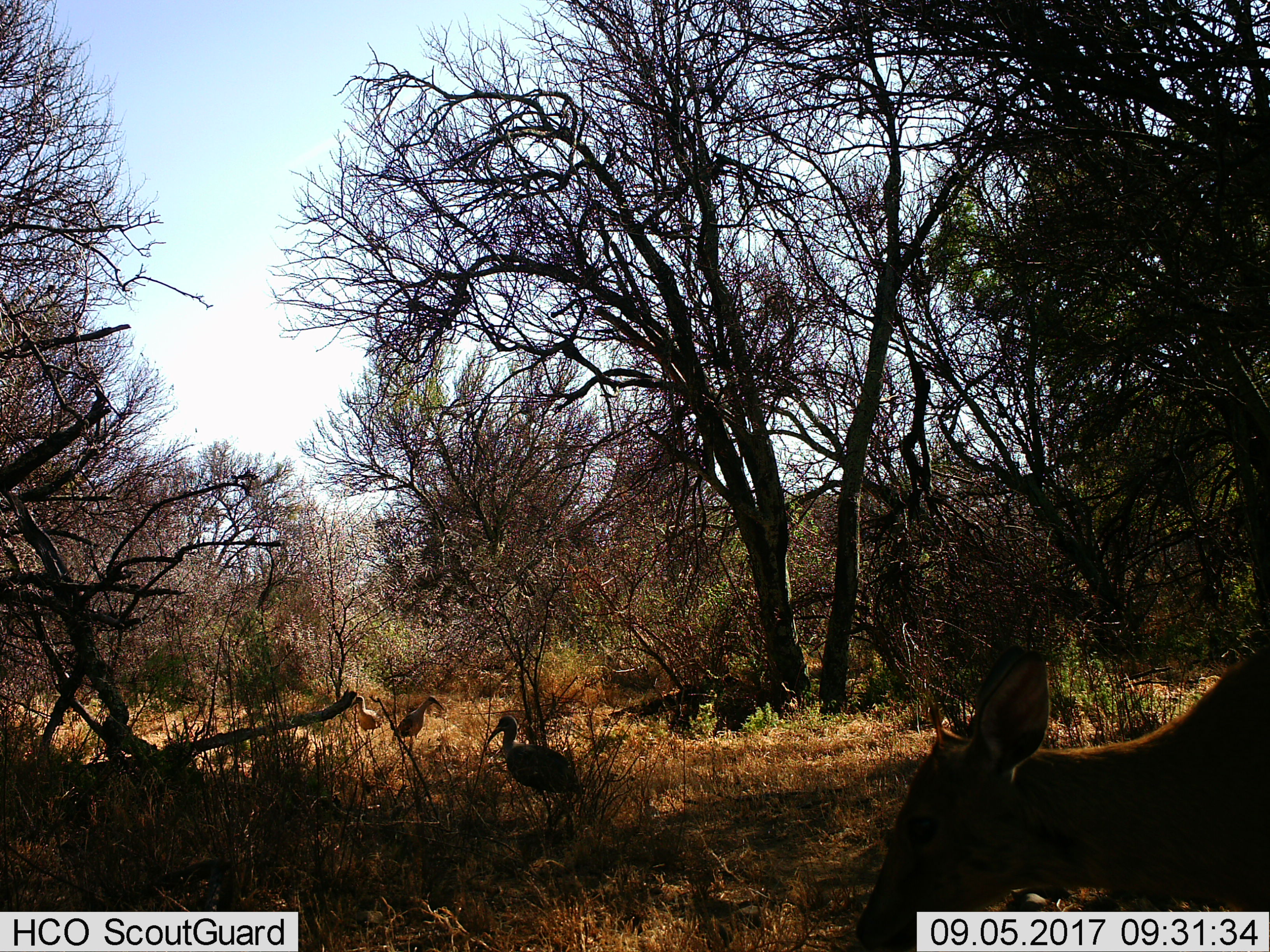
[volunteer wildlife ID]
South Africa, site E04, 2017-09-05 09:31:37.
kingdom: Animalia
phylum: Chordata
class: Aves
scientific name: Aves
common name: bird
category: birdother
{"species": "birdother (bird) (Aves)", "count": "3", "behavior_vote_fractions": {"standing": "89%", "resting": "0%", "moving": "33%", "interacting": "11%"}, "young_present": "0%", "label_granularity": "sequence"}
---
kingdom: Animalia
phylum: Chordata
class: Mammalia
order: Artiodactyla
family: Bovidae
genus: Tragelaphus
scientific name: Tragelaphus scriptus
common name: bushbuck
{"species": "bushbuck (Tragelaphus scriptus)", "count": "1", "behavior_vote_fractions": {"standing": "100%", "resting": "0%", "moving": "0%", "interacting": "0%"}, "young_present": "0%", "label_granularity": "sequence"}